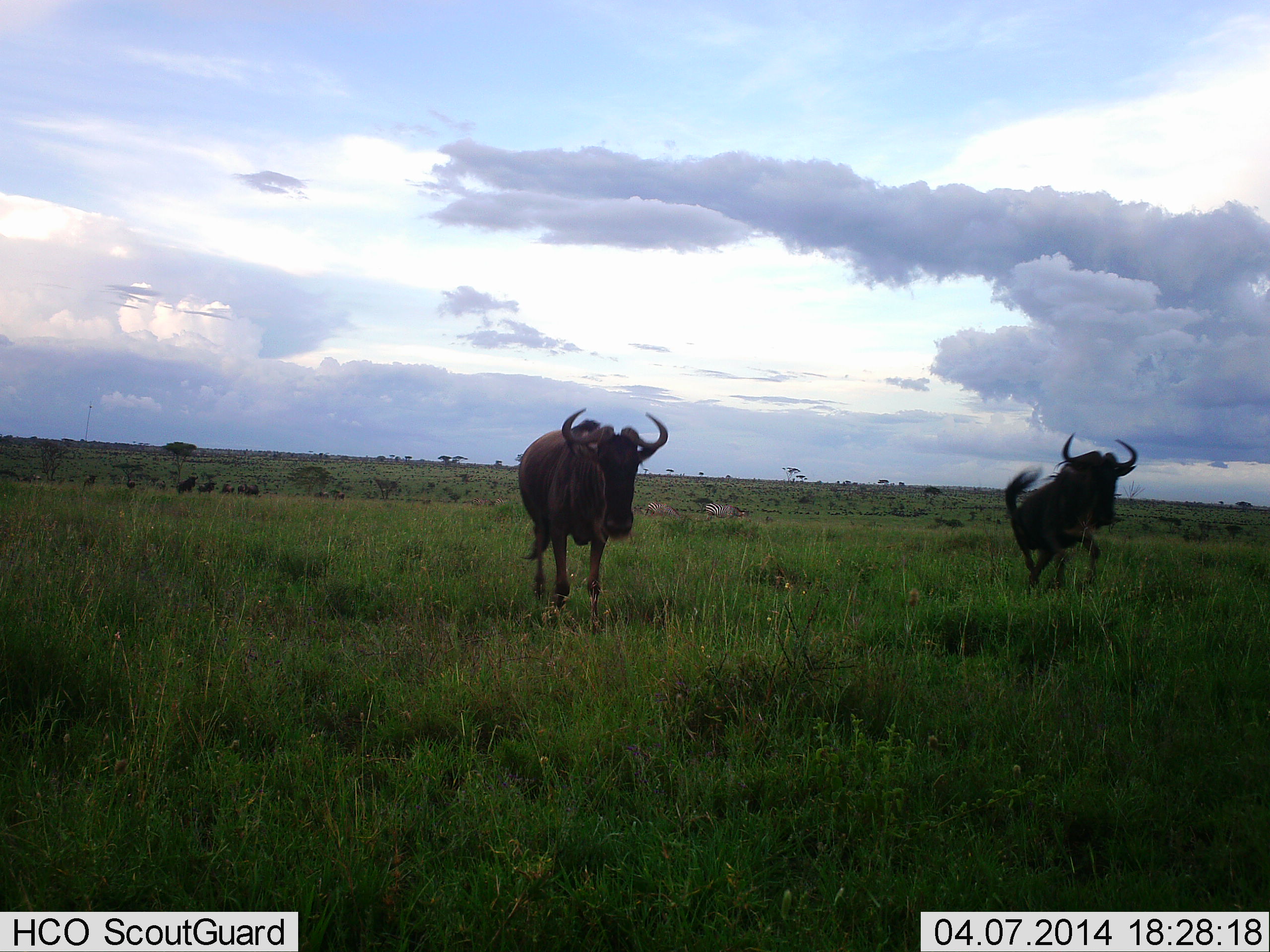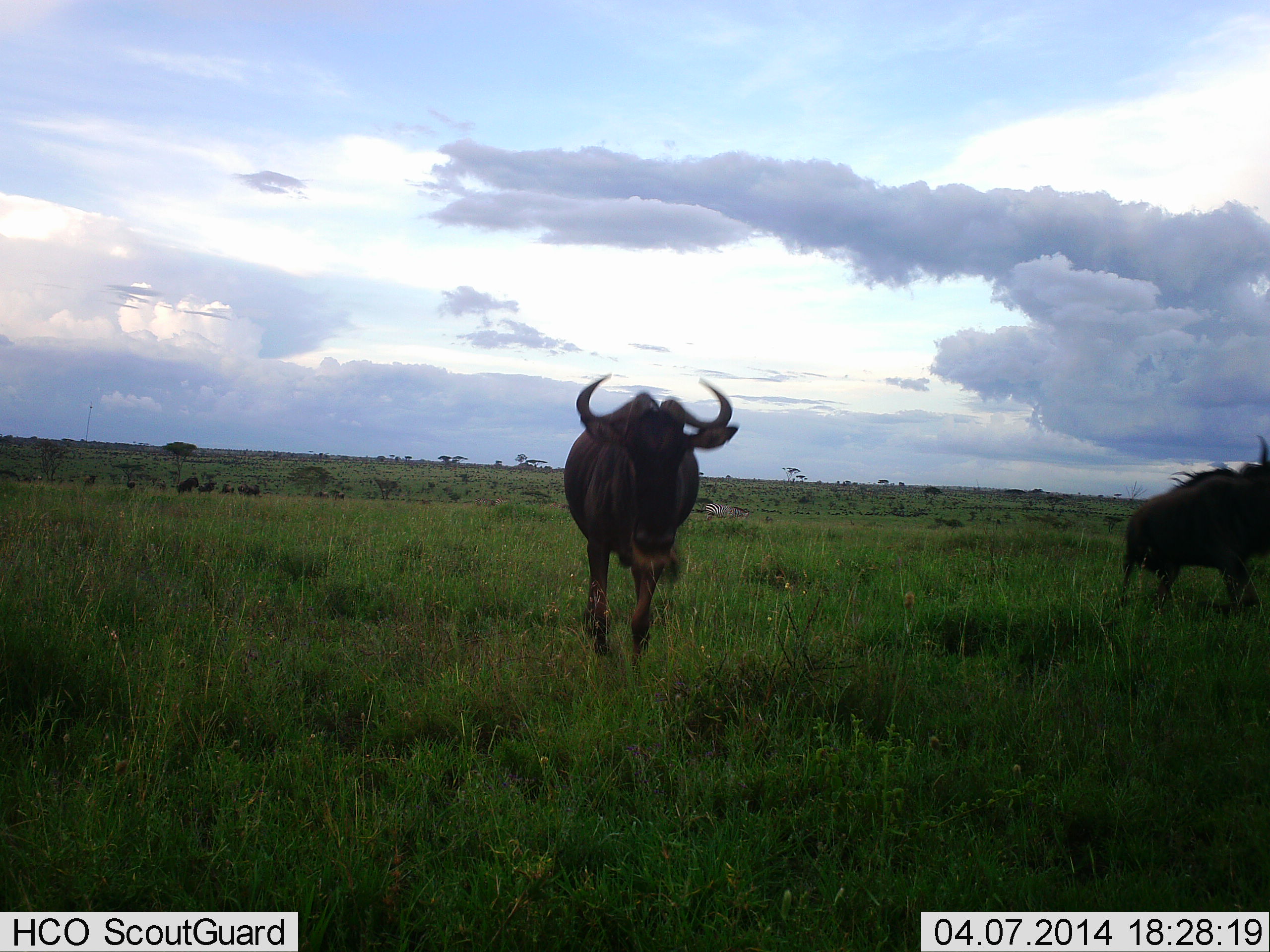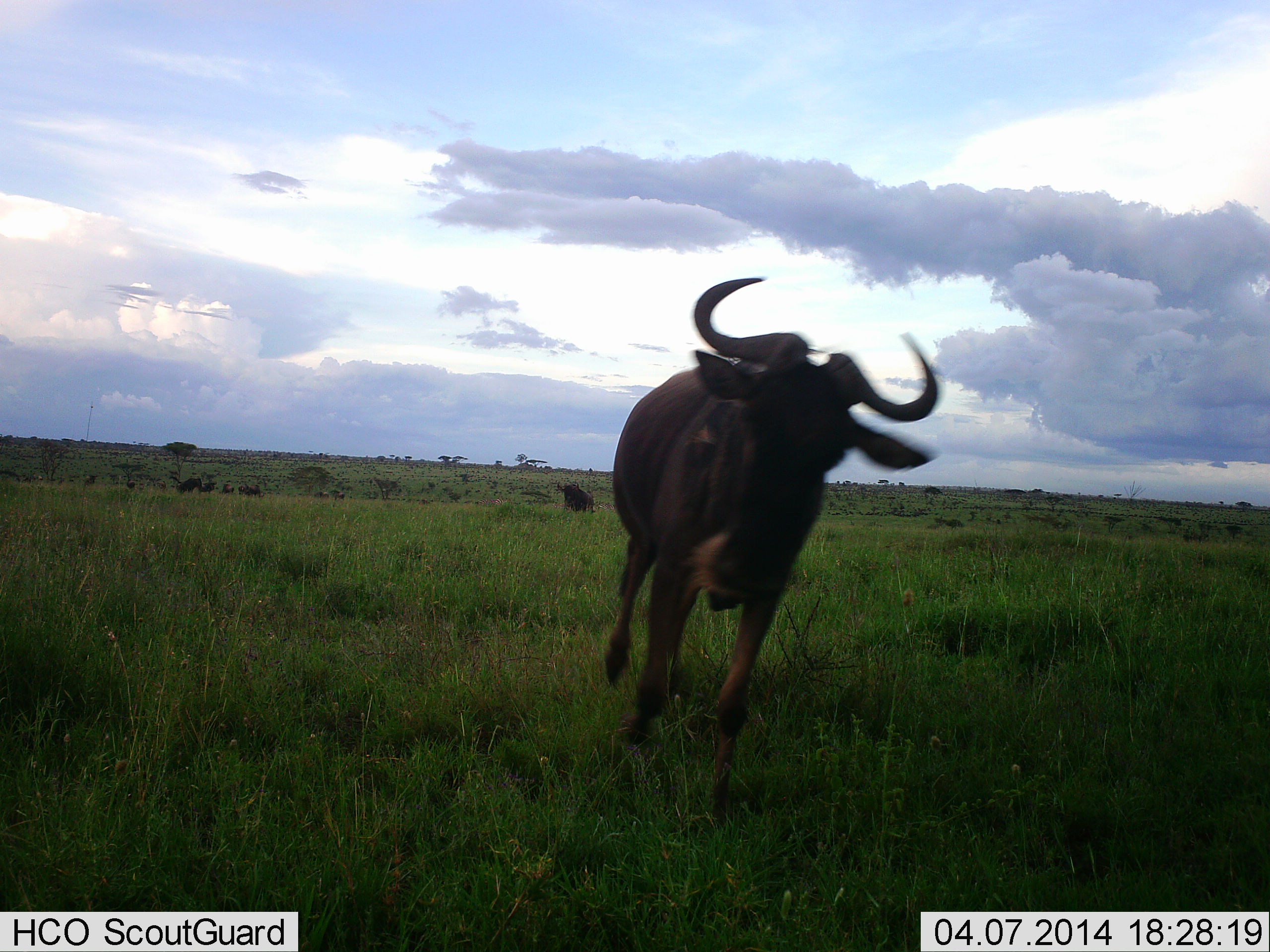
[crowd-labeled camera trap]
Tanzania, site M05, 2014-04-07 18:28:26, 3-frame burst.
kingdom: Animalia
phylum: Chordata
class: Mammalia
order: Artiodactyla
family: Bovidae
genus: Connochaetes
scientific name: Connochaetes taurinus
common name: blue wildebeest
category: wildebeest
Wildebeest (blue wildebeest) (Connochaetes taurinus), count 3. Behavior (volunteer vote fractions): standing 38%, resting 0%, moving 92%, interacting 0%. Young present (vote fraction): 0%. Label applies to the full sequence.